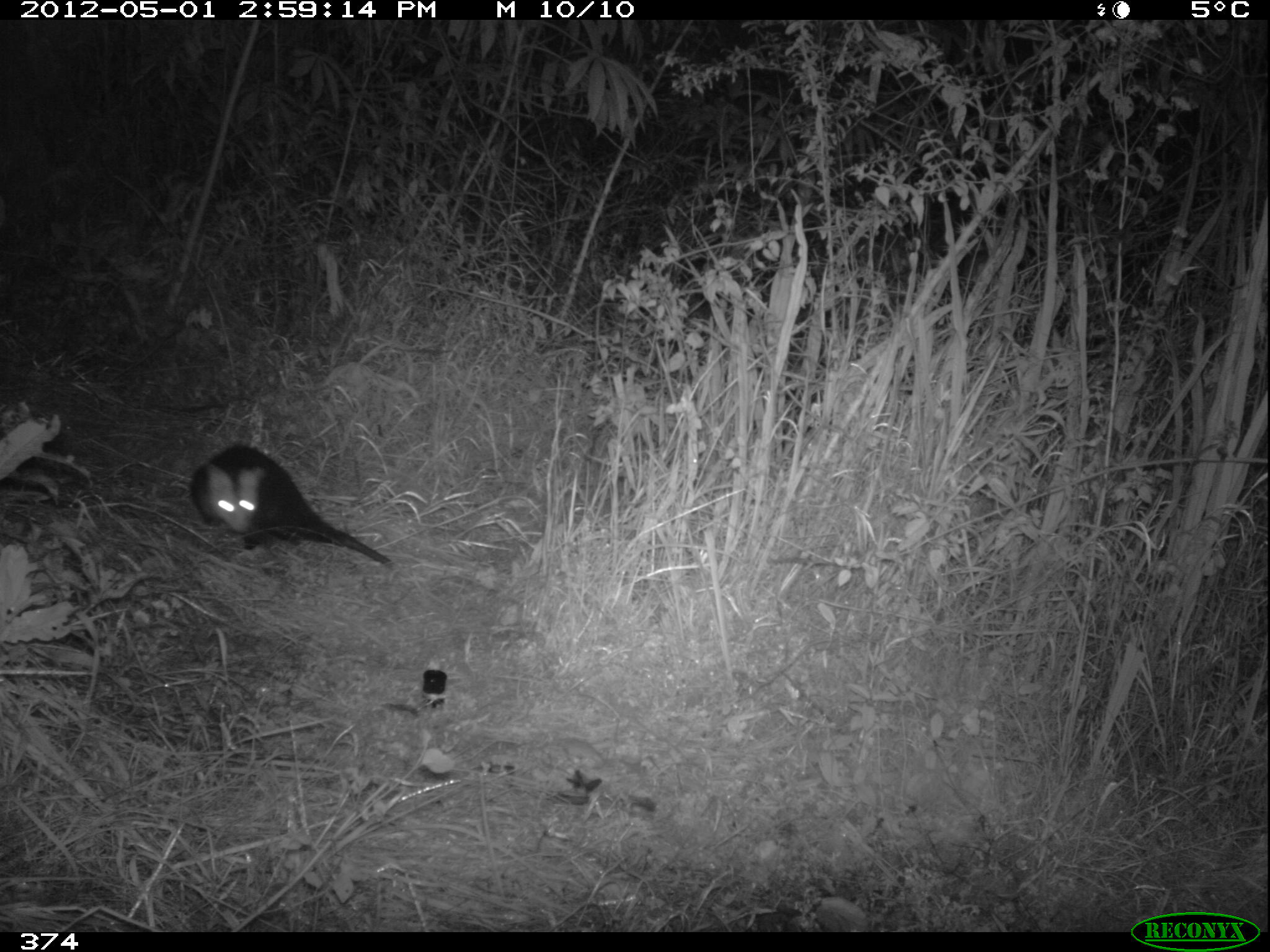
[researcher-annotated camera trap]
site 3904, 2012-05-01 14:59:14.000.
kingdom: Animalia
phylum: Chordata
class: Mammalia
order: Didelphimorphia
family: Didelphidae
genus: Didelphis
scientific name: Didelphis pernigra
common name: andean white-eared opossum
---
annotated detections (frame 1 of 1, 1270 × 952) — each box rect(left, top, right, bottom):
didelphis pernigra: rect(183, 439, 400, 570)